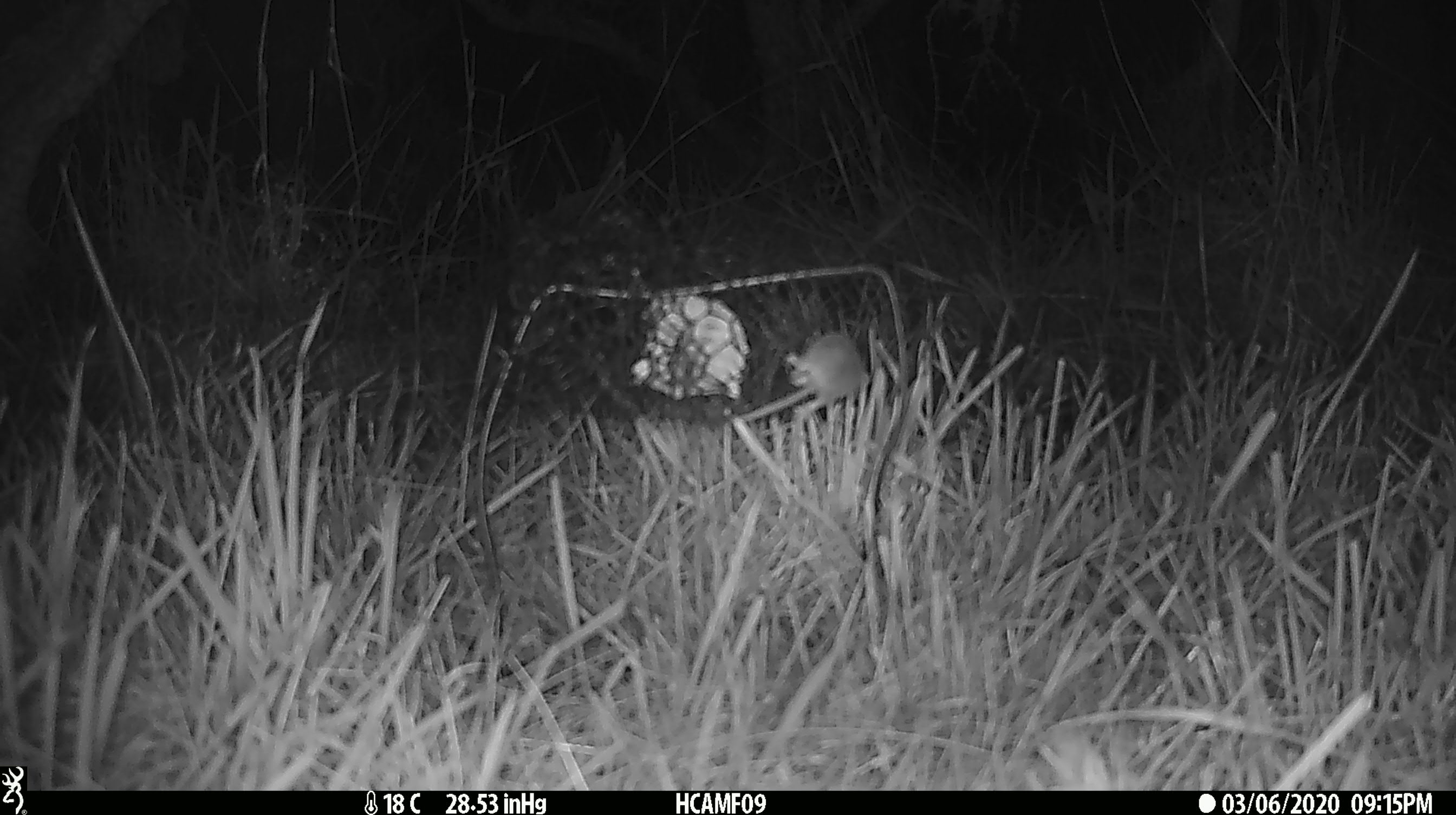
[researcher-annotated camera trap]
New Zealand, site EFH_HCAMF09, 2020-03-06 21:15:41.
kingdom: Animalia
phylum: Chordata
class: Mammalia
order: Rodentia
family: Muridae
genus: Mus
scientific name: Mus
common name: mouse